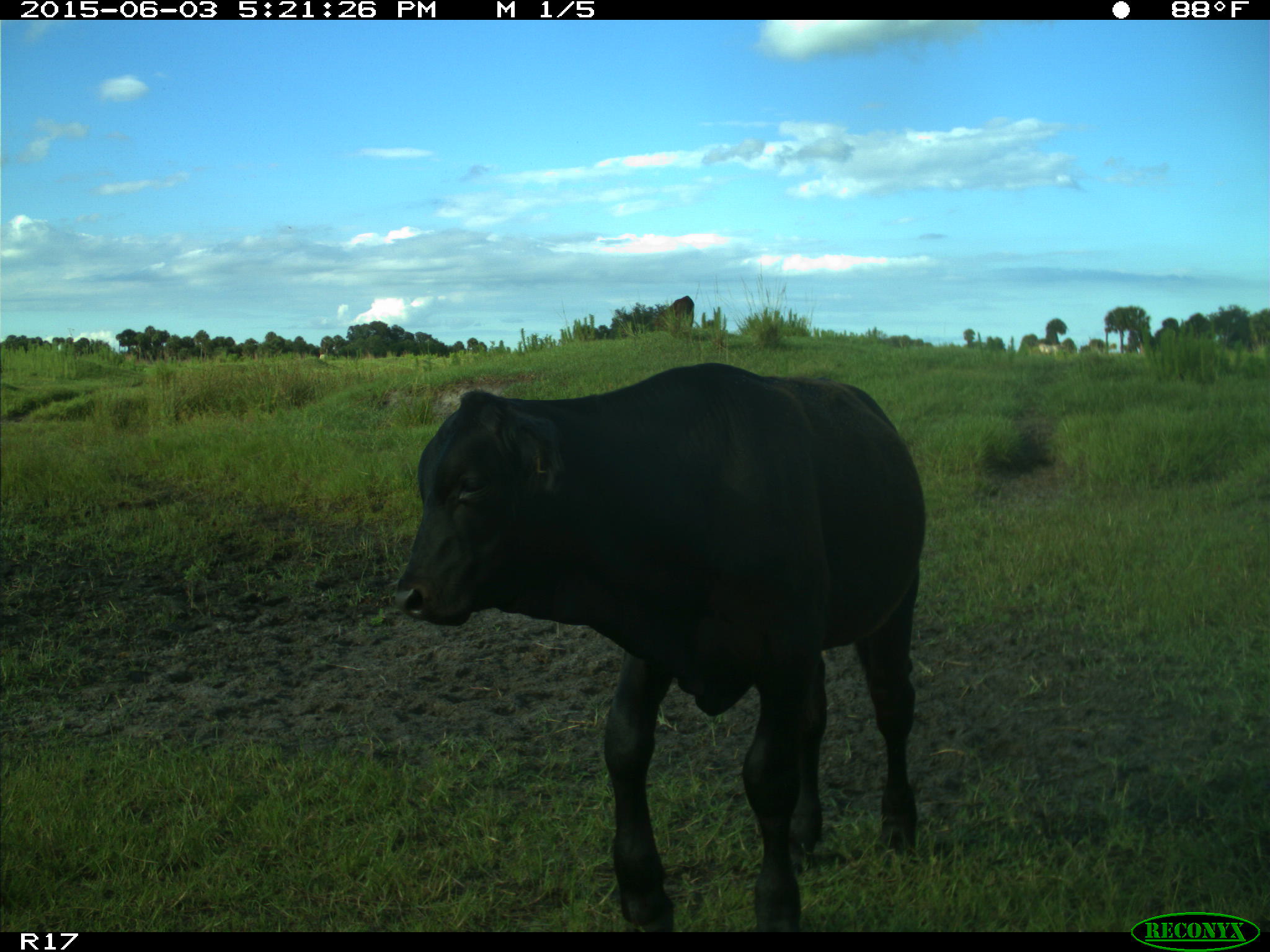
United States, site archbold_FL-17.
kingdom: Animalia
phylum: Chordata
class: Mammalia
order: Artiodactyla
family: Bovidae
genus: Bos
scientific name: Bos taurus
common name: domestic cow